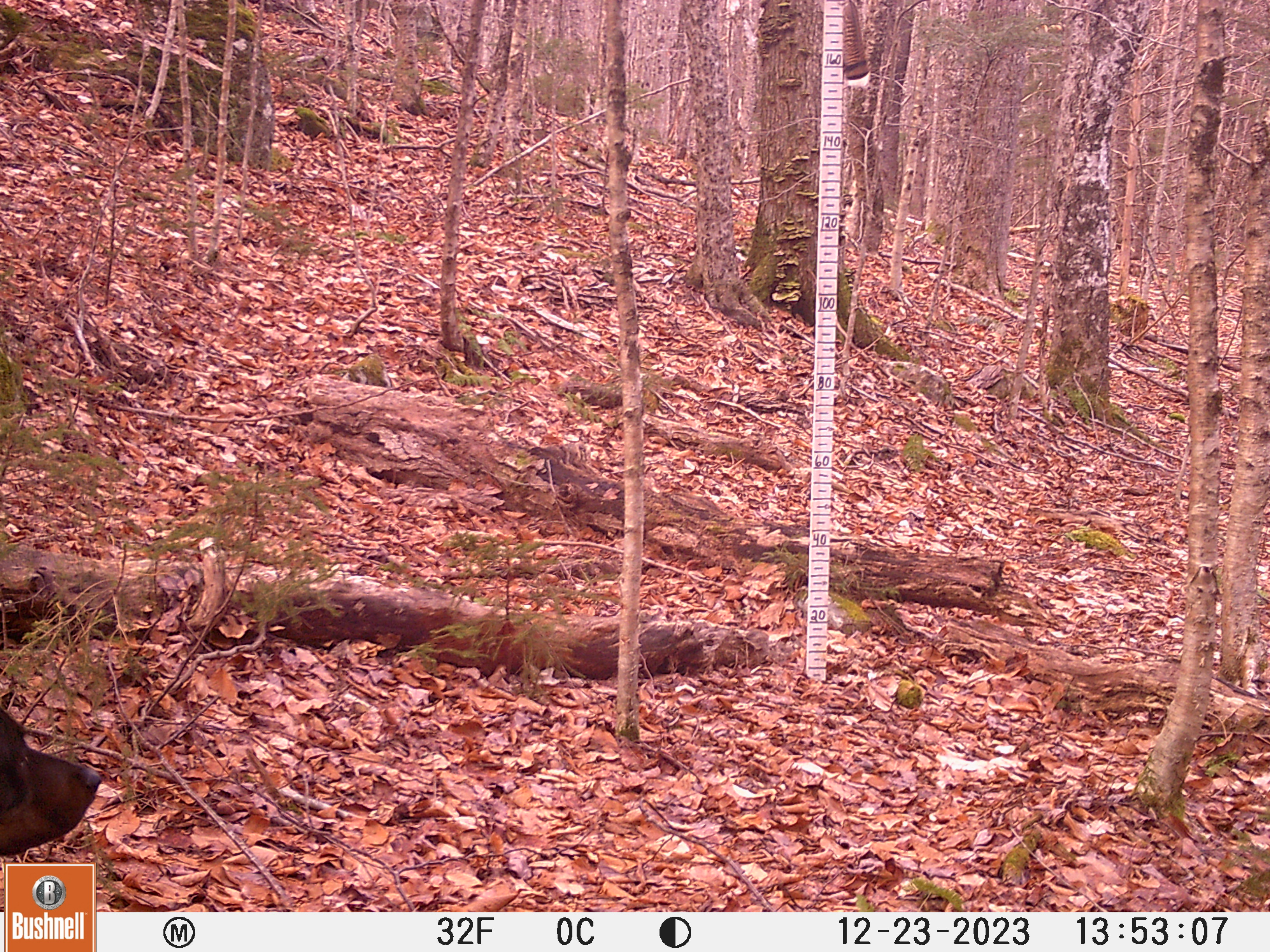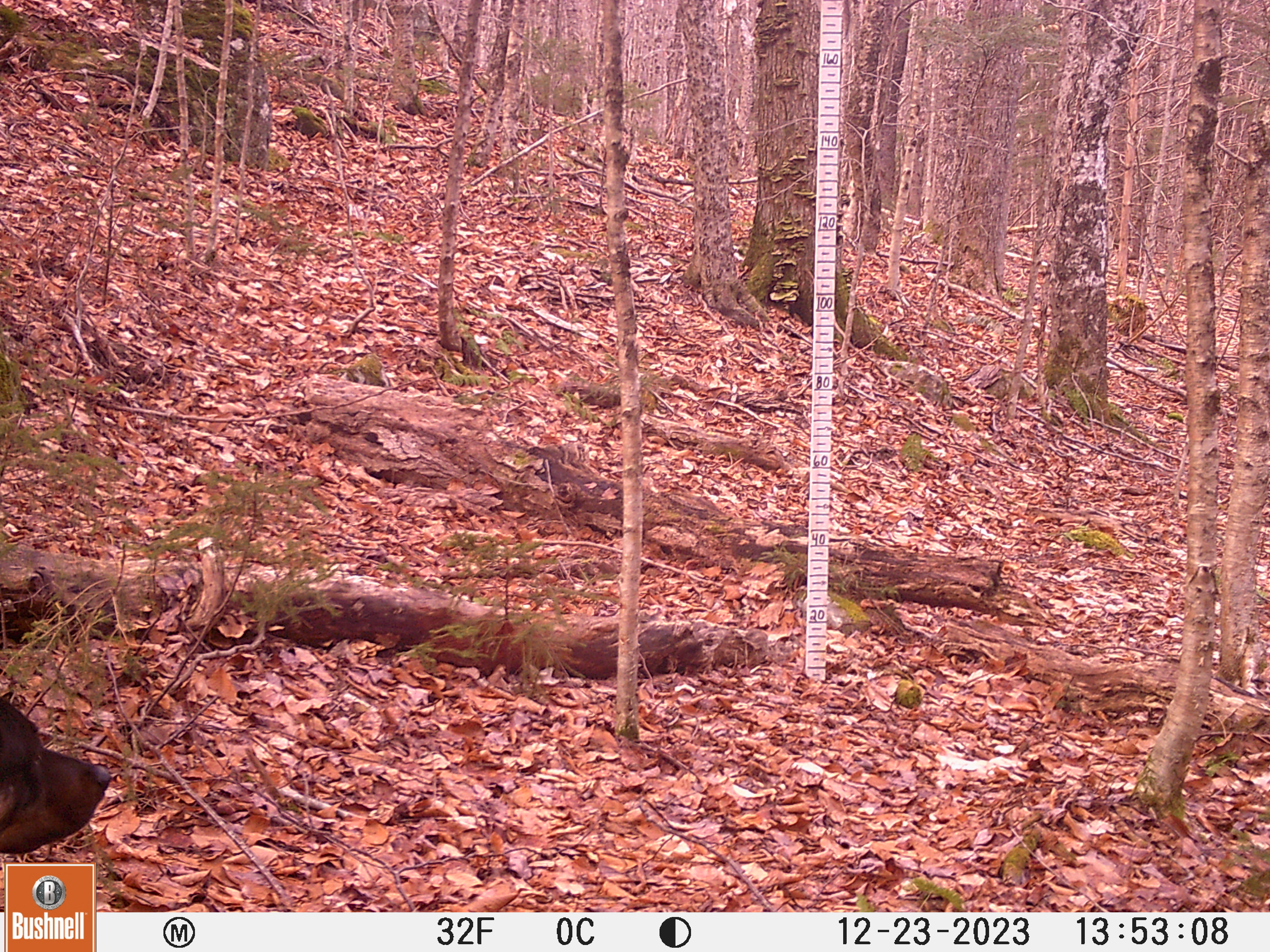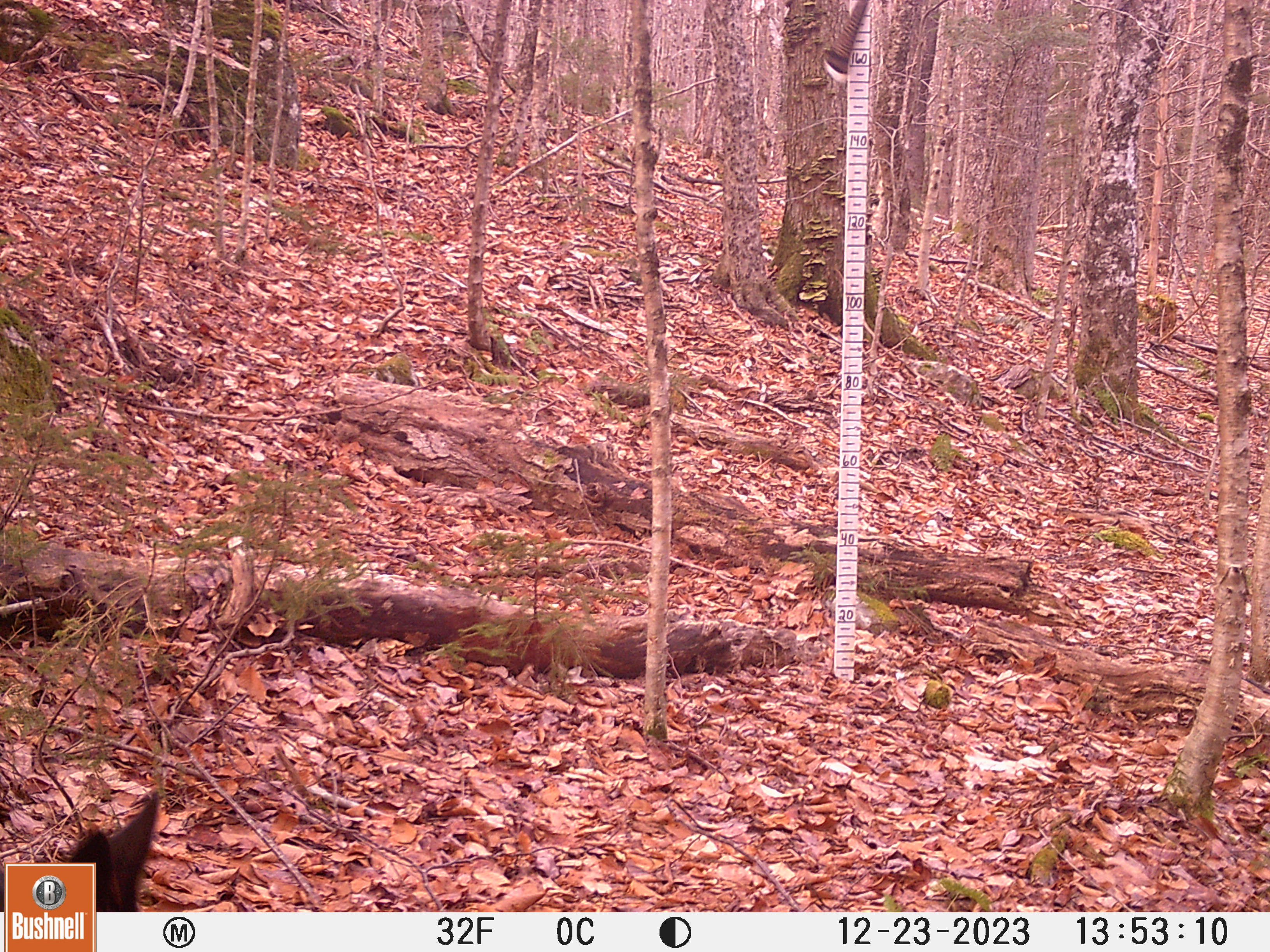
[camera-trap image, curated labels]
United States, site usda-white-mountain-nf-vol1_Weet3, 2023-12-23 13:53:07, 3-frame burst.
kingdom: Animalia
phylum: Chordata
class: Mammalia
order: Carnivora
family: Canidae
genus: Canis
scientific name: Canis familiaris familiaris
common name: domestic dog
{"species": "domestic dog (Canis familiaris familiaris)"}